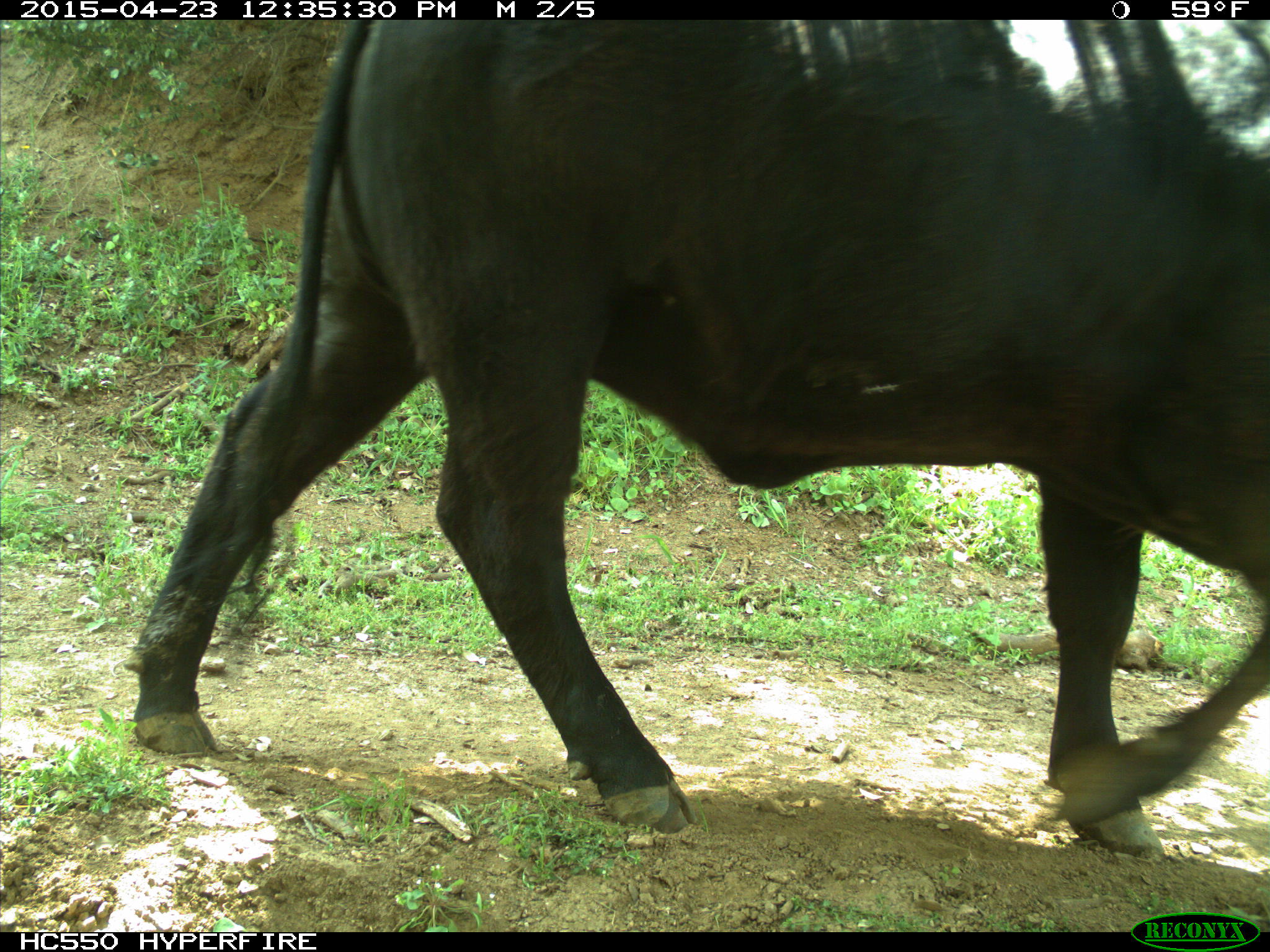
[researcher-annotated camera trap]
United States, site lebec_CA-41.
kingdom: Animalia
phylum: Chordata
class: Mammalia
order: Artiodactyla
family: Bovidae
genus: Bos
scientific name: Bos taurus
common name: domestic cow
Bos taurus (domestic cow).